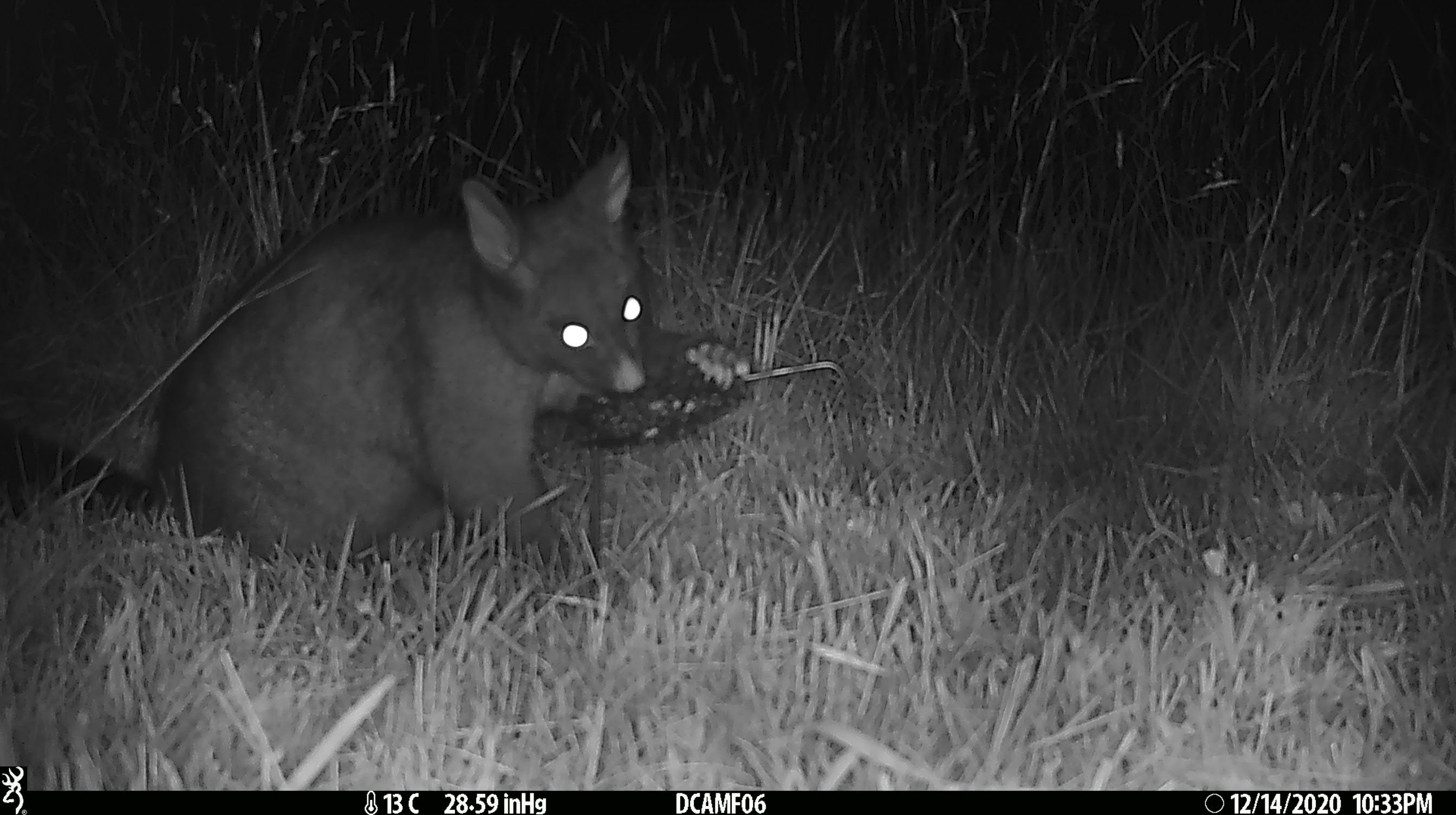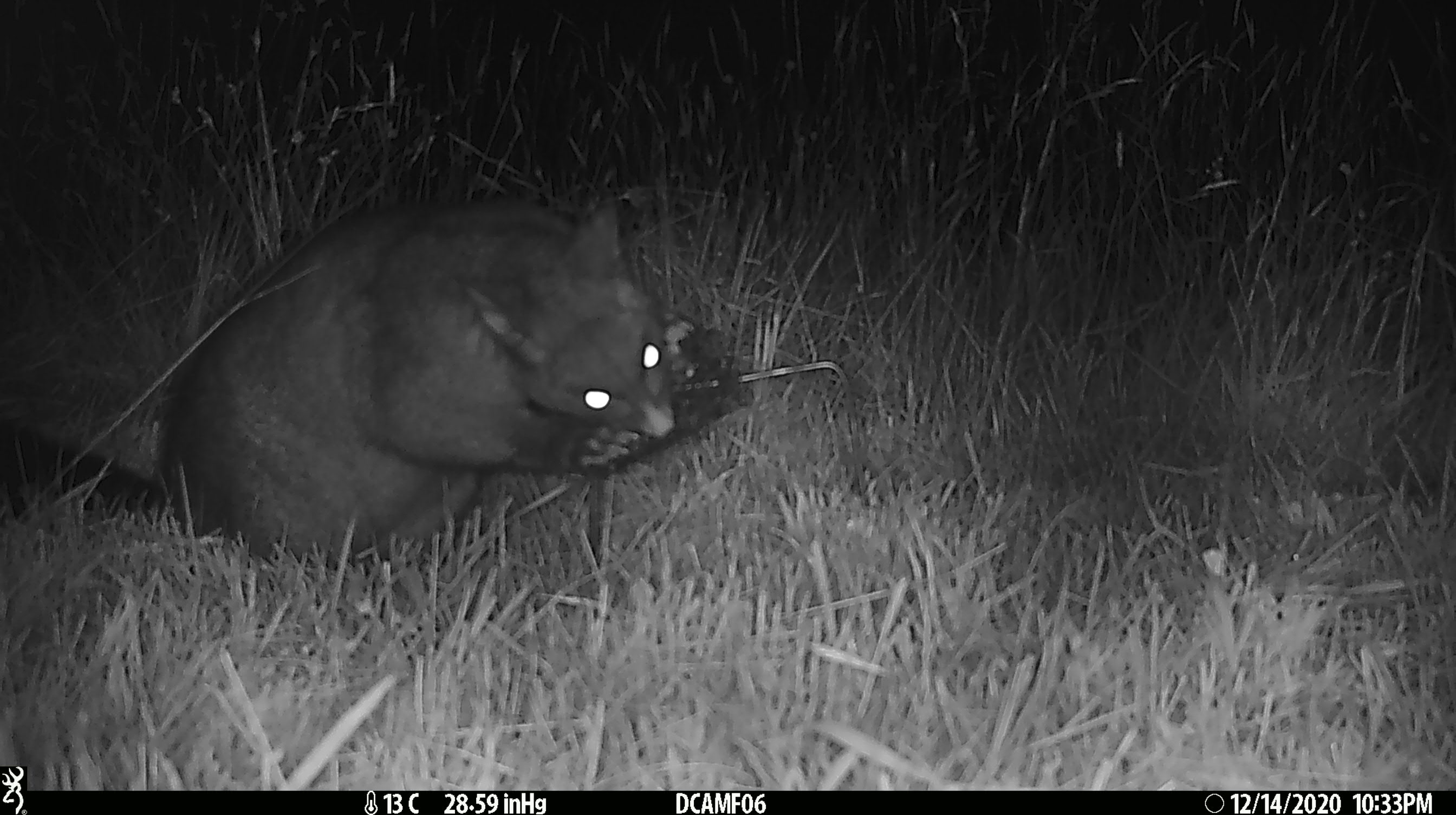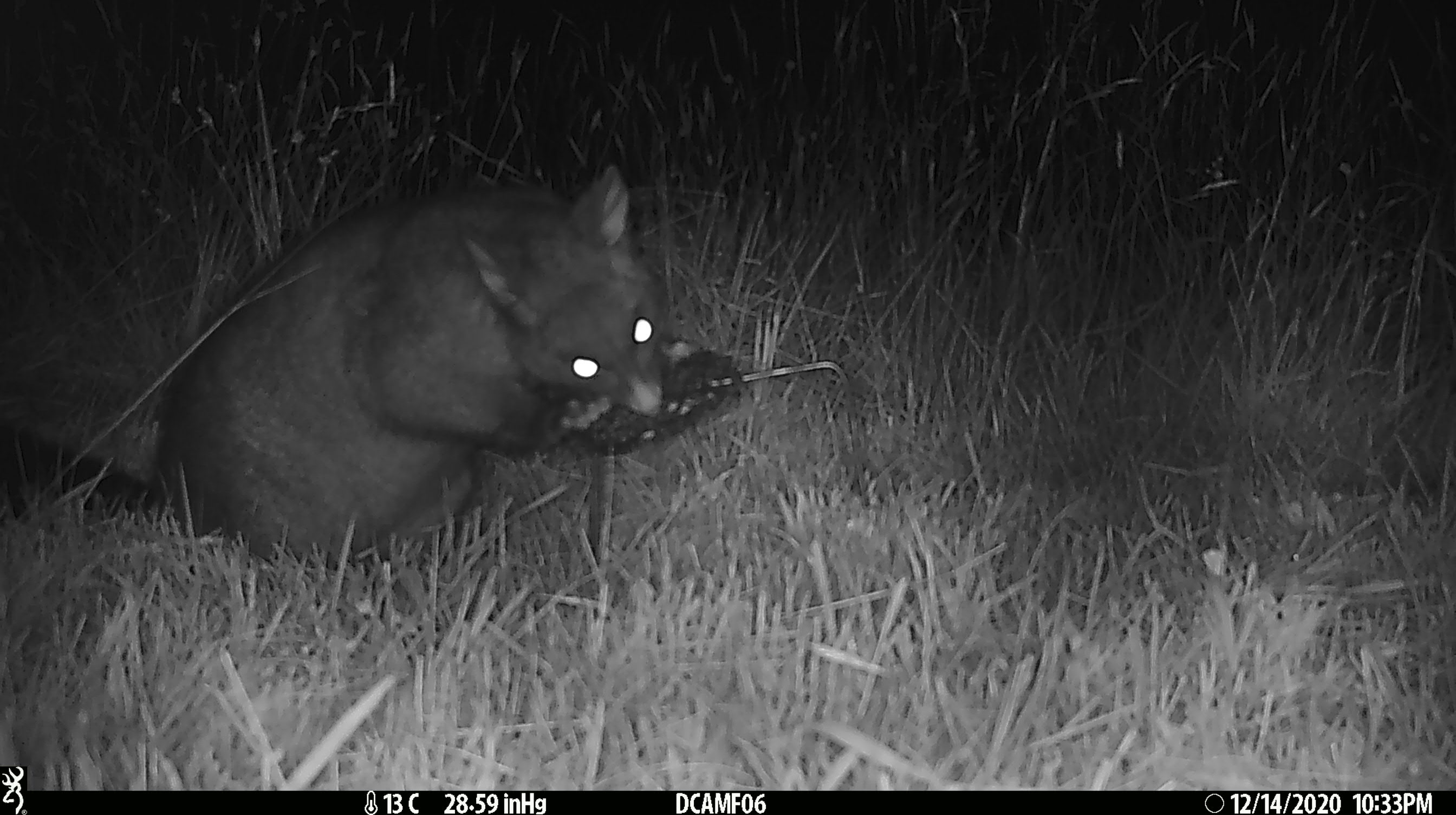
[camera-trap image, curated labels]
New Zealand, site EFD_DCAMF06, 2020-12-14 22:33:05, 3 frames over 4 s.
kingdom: Animalia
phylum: Chordata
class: Mammalia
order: Diprotodontia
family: Phalangeridae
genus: Trichosurus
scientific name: Trichosurus vulpecula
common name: common brushtail possum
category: possum